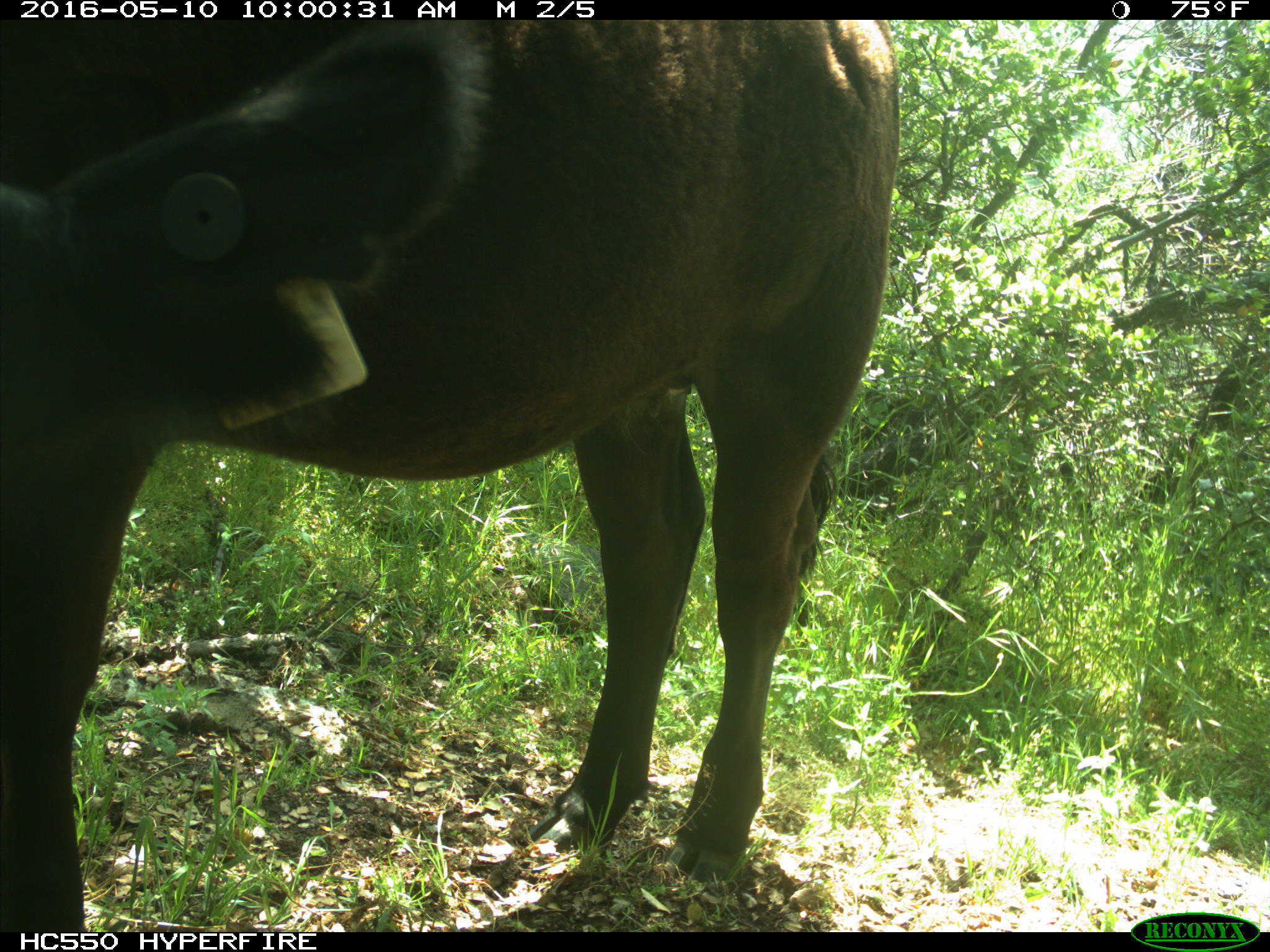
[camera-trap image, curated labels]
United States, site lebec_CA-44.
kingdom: Animalia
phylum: Chordata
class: Mammalia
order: Artiodactyla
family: Bovidae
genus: Bos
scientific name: Bos taurus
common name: domestic cow